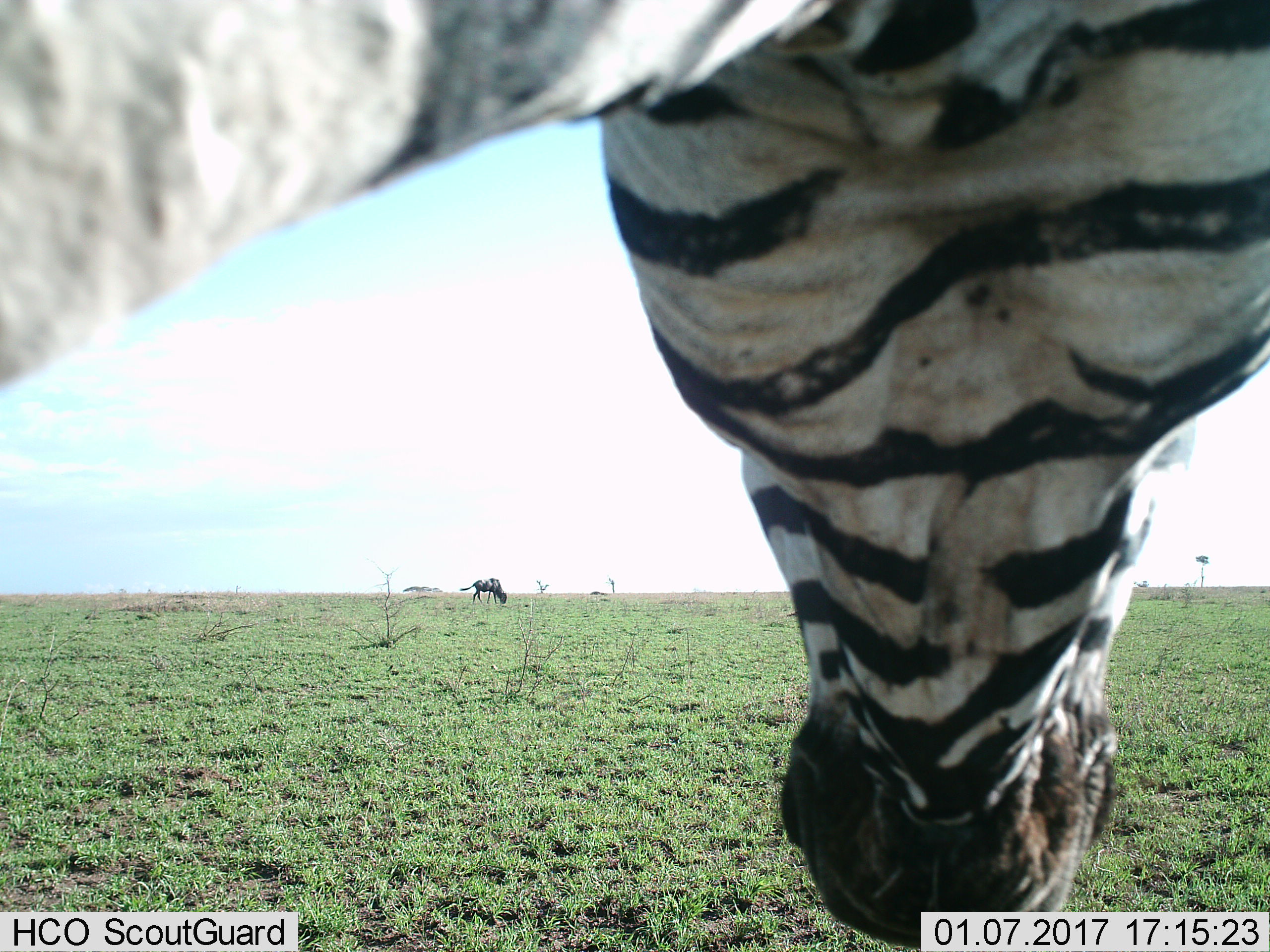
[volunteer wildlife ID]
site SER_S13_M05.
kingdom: Animalia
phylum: Chordata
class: Mammalia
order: Perissodactyla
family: Equidae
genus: Equus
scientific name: Equus quagga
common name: plains zebra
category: zebraplains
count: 1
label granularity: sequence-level